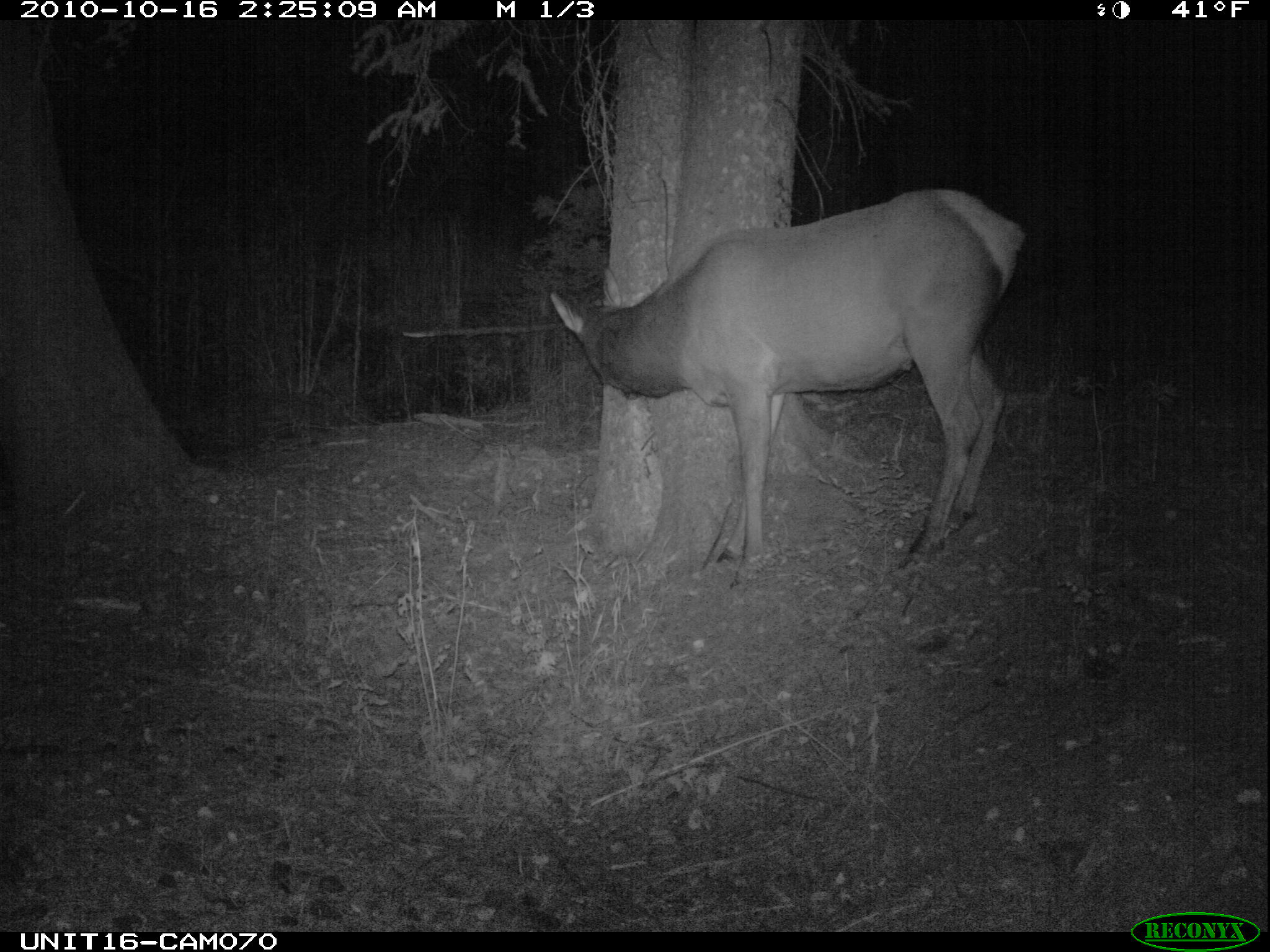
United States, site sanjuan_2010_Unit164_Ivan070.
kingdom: Animalia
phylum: Chordata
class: Mammalia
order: Artiodactyla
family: Cervidae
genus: Cervus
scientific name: Cervus elaphus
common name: red deer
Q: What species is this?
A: Cervus elaphus (red deer).